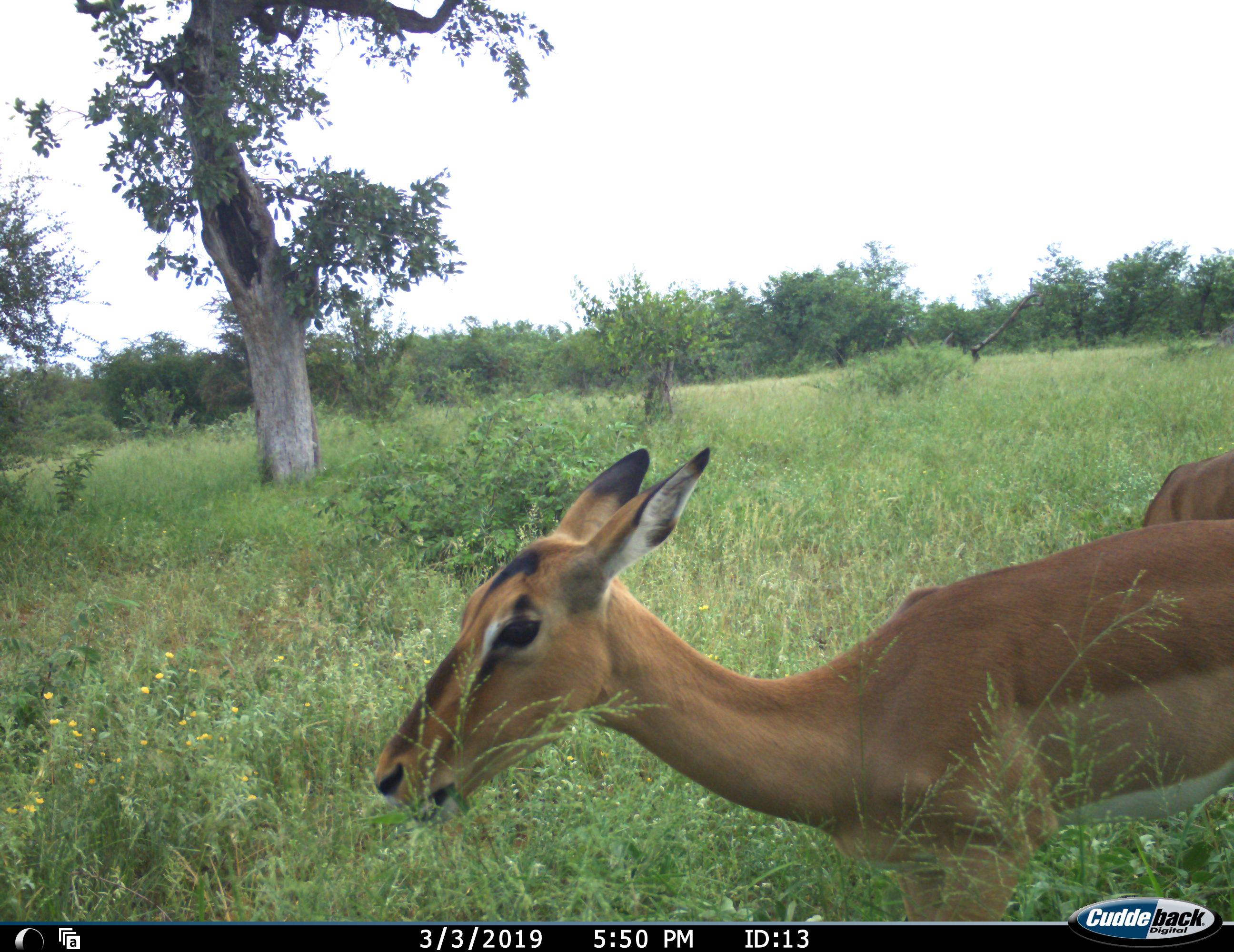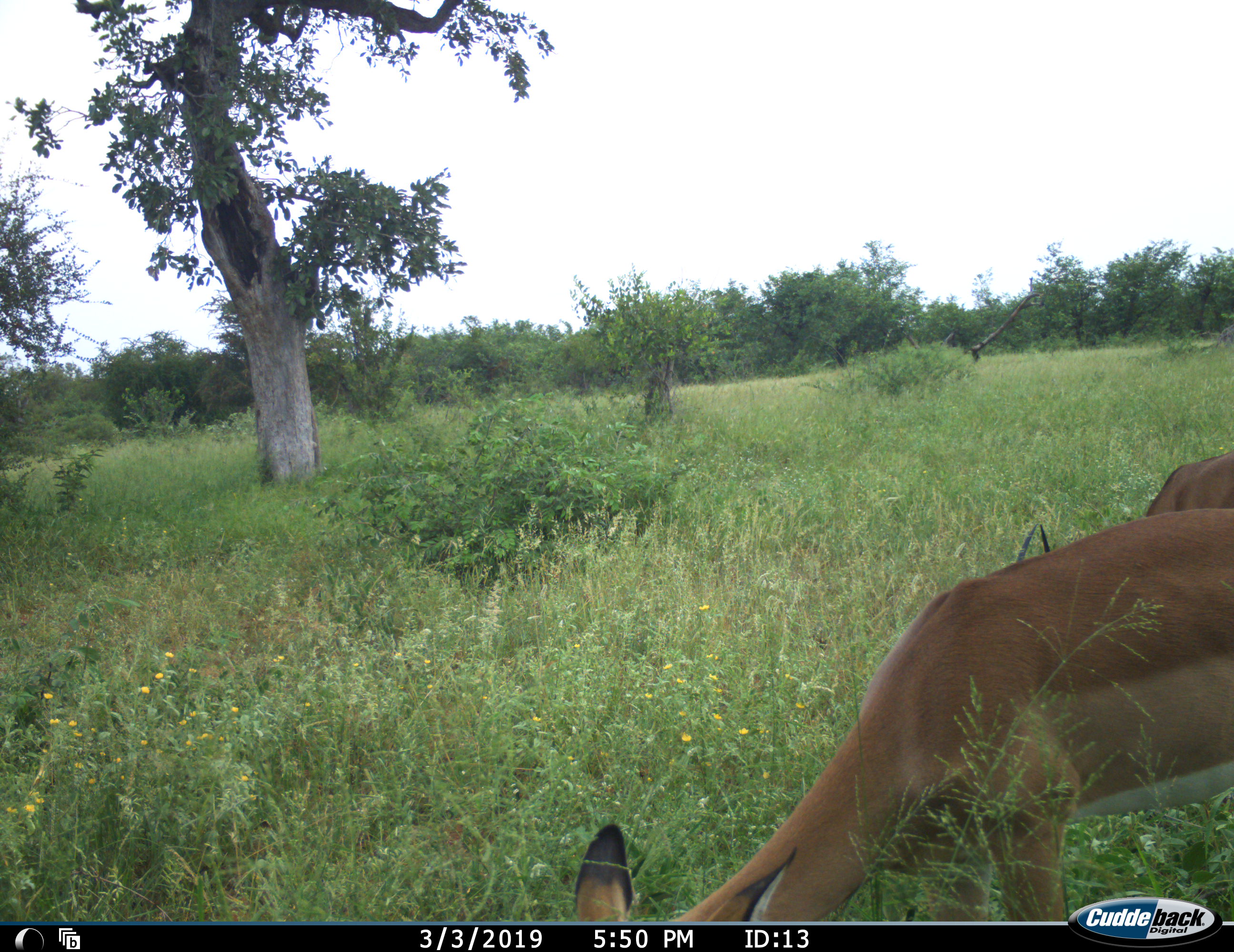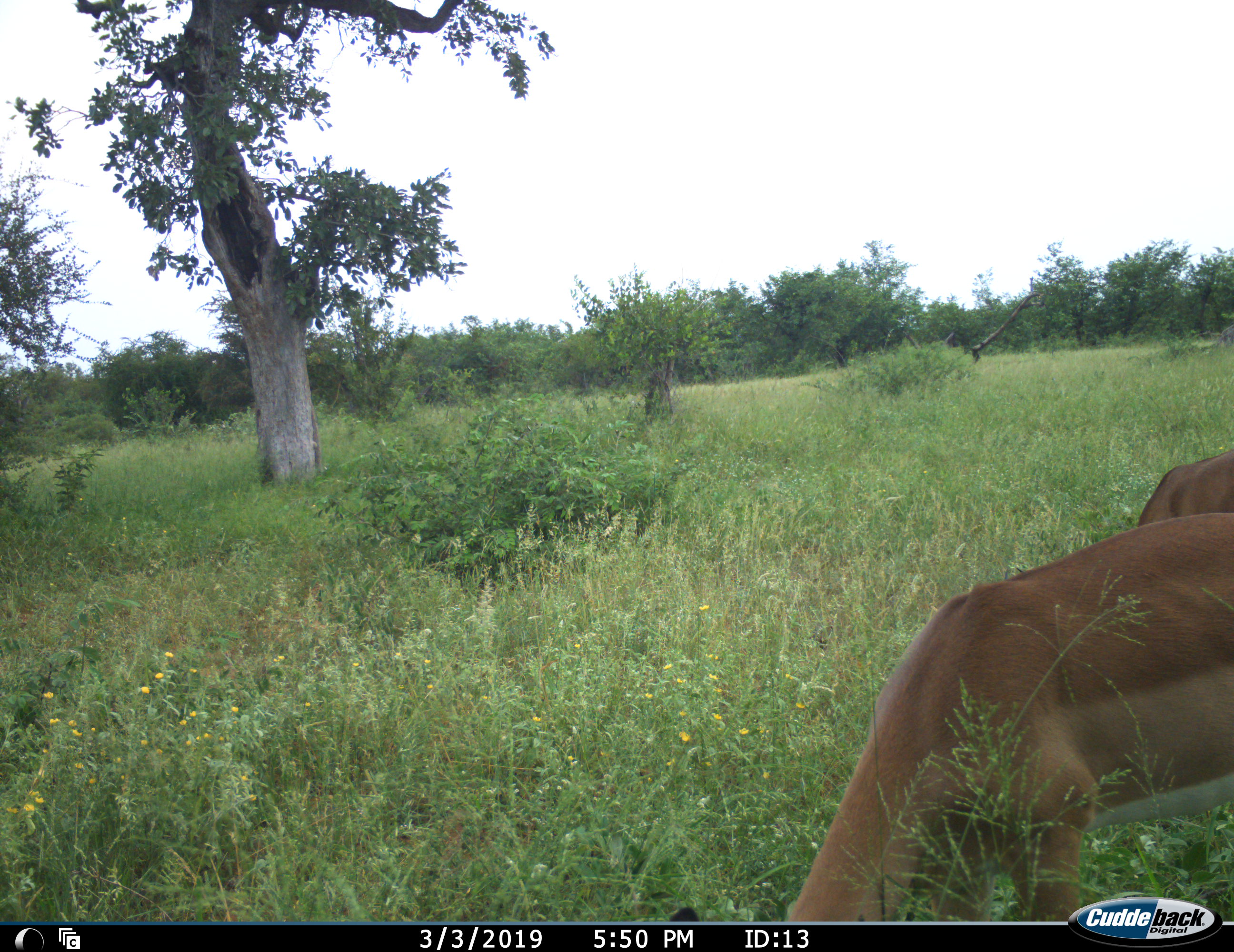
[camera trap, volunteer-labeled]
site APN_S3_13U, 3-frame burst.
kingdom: Animalia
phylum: Chordata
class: Mammalia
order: Artiodactyla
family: Bovidae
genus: Aepyceros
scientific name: Aepyceros melampus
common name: impala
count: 2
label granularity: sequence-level